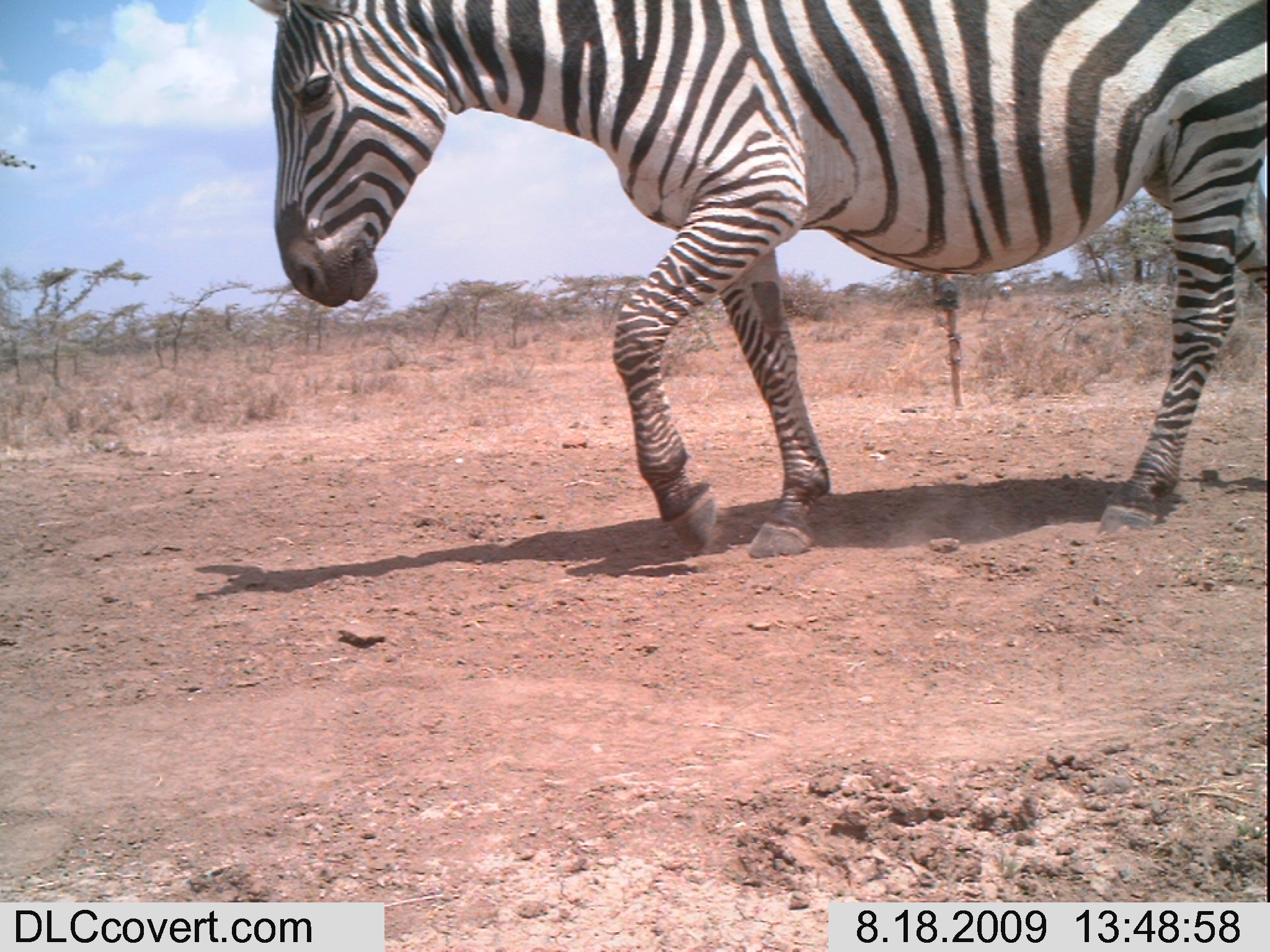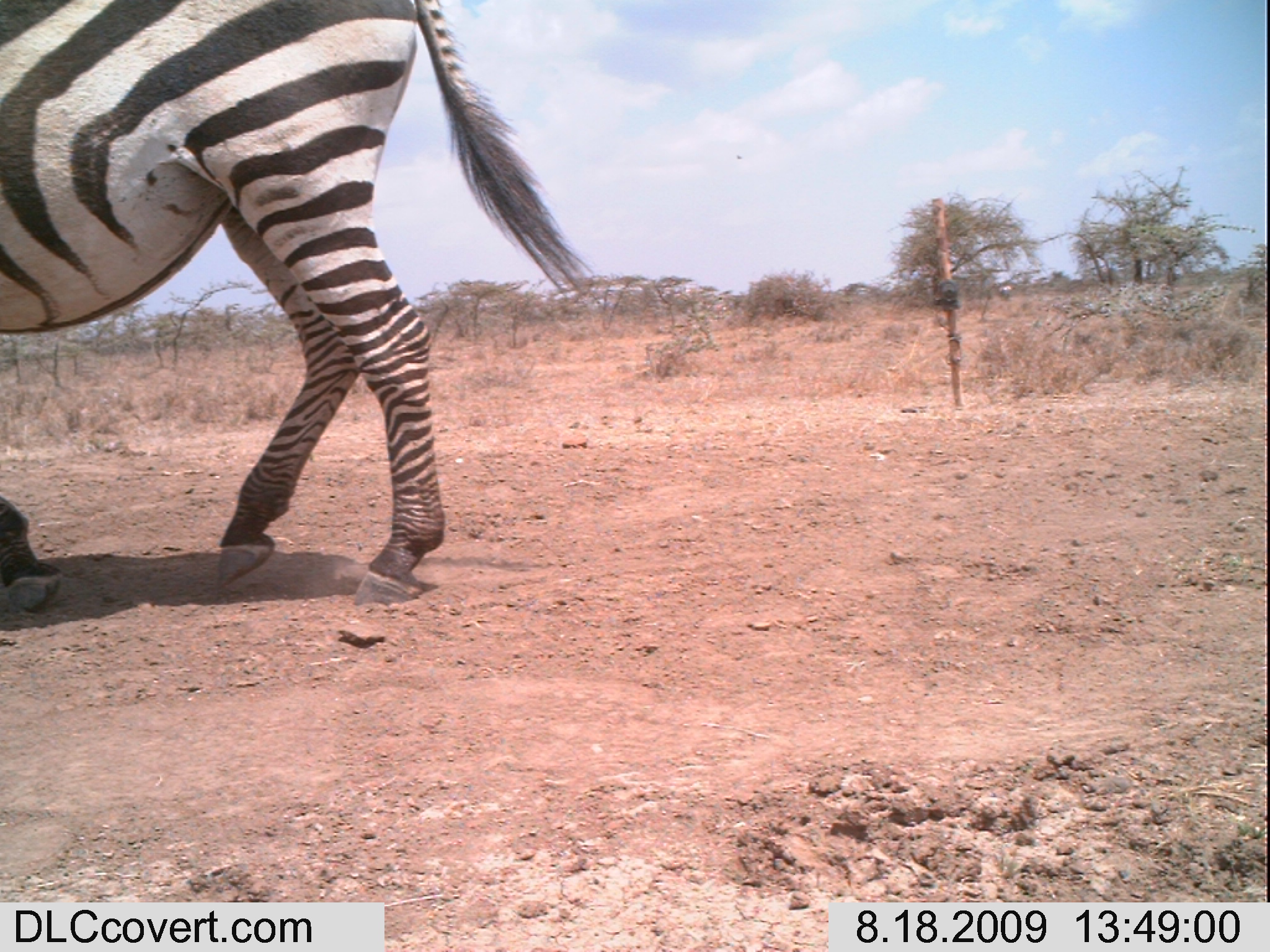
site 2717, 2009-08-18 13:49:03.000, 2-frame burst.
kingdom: Animalia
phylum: Chordata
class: Mammalia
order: Perissodactyla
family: Equidae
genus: Equus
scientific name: Equus quagga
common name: plains zebra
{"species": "Equus quagga (plains zebra)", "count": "1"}